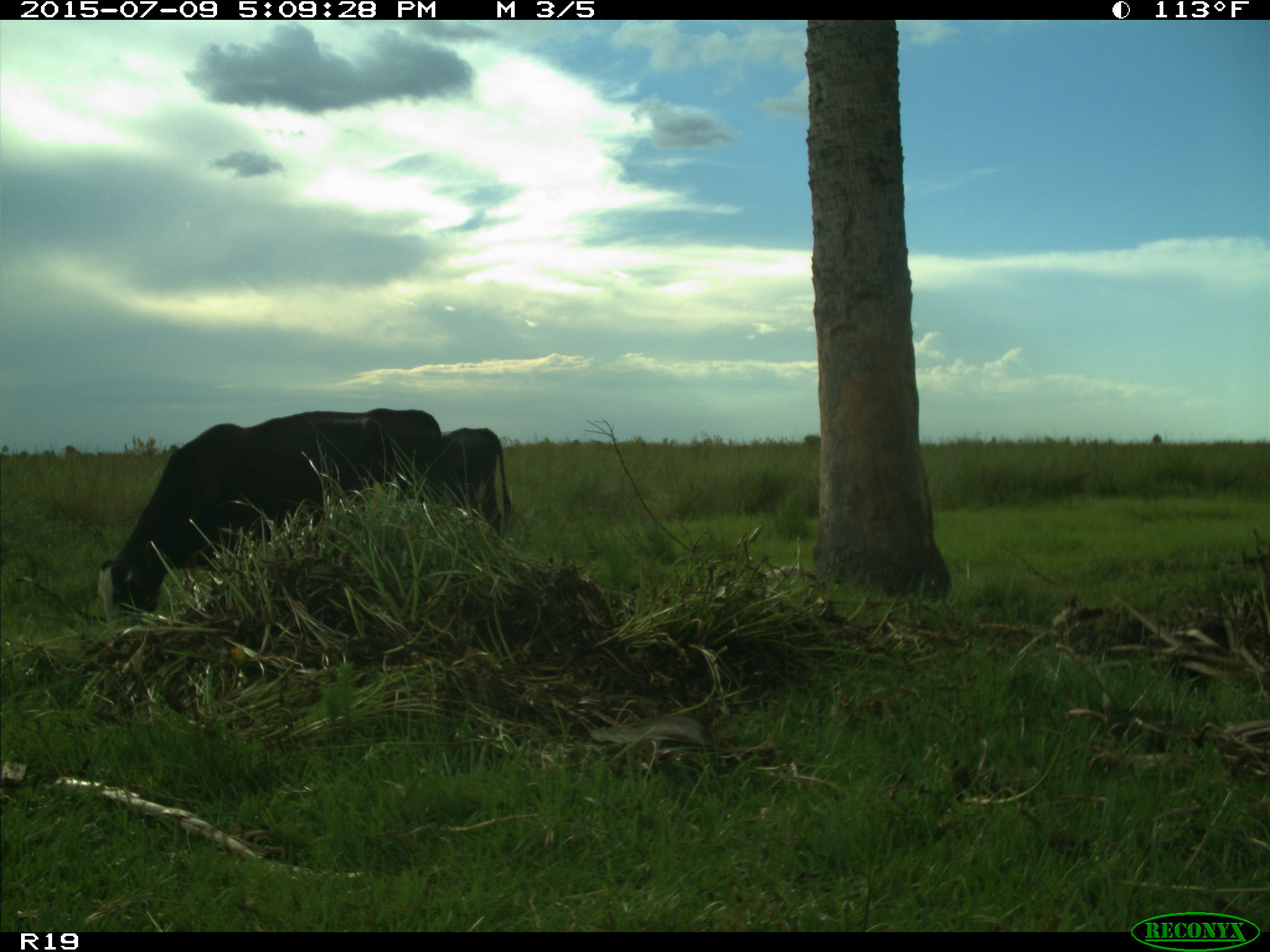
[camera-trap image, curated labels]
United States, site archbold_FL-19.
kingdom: Animalia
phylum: Chordata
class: Mammalia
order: Artiodactyla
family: Bovidae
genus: Bos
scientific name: Bos taurus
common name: domestic cow